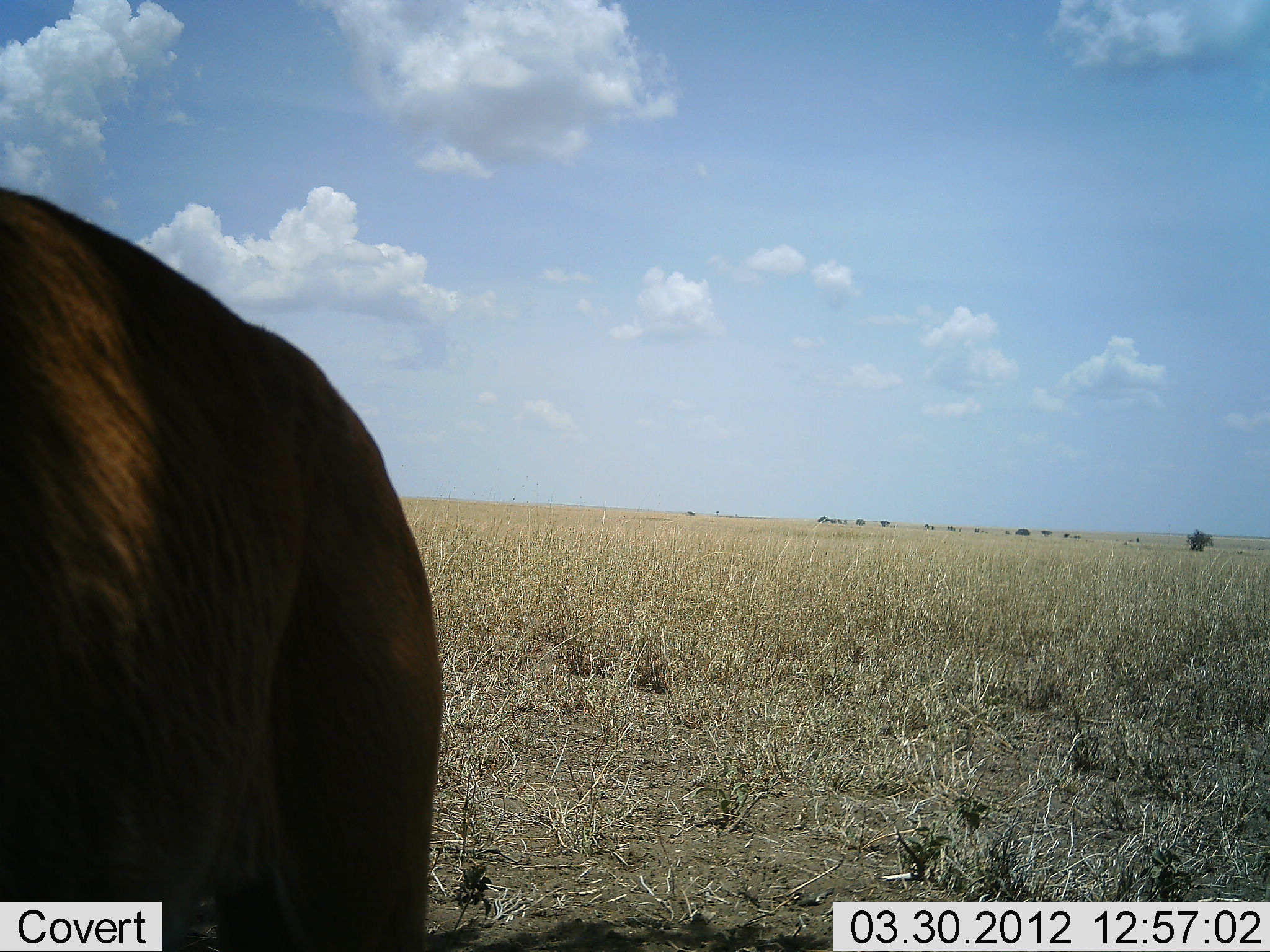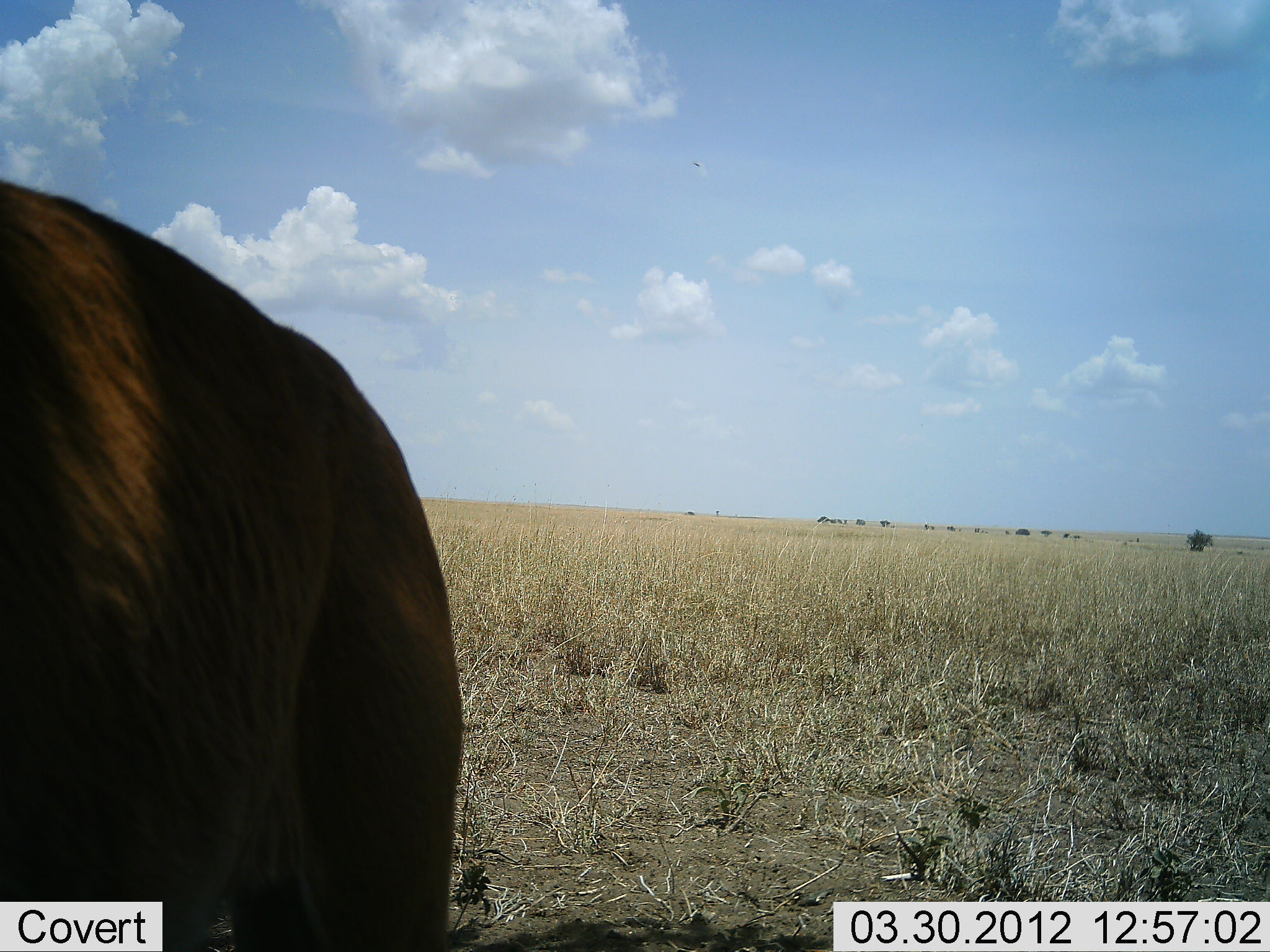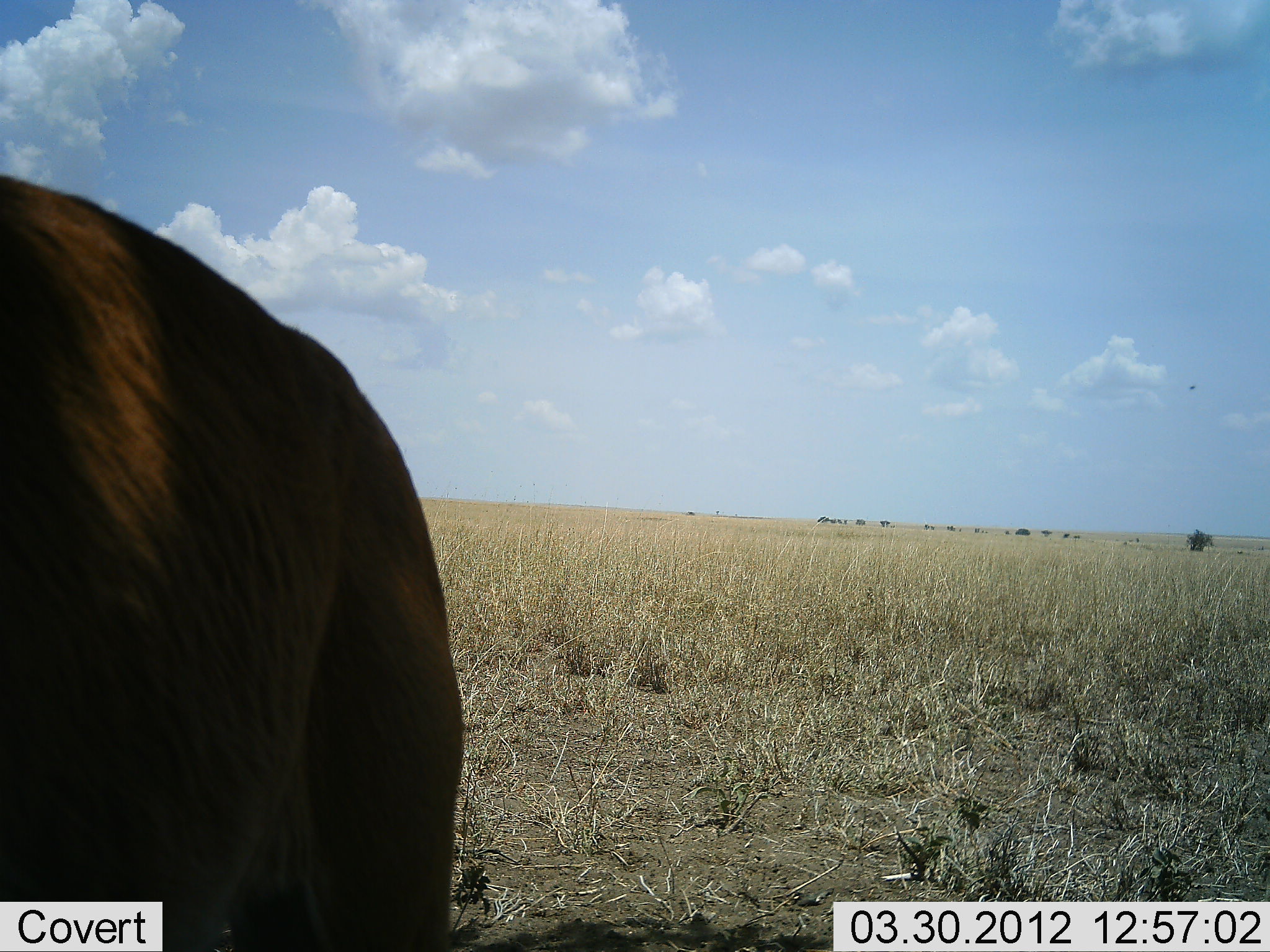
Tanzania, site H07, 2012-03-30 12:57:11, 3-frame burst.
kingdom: Animalia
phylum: Chordata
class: Mammalia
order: Artiodactyla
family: Bovidae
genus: Alcelaphus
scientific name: Alcelaphus buselaphus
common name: hartebeest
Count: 1.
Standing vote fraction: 86%.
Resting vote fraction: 0%.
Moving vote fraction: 0%.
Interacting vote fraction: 0%.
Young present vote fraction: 0%.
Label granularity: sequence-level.